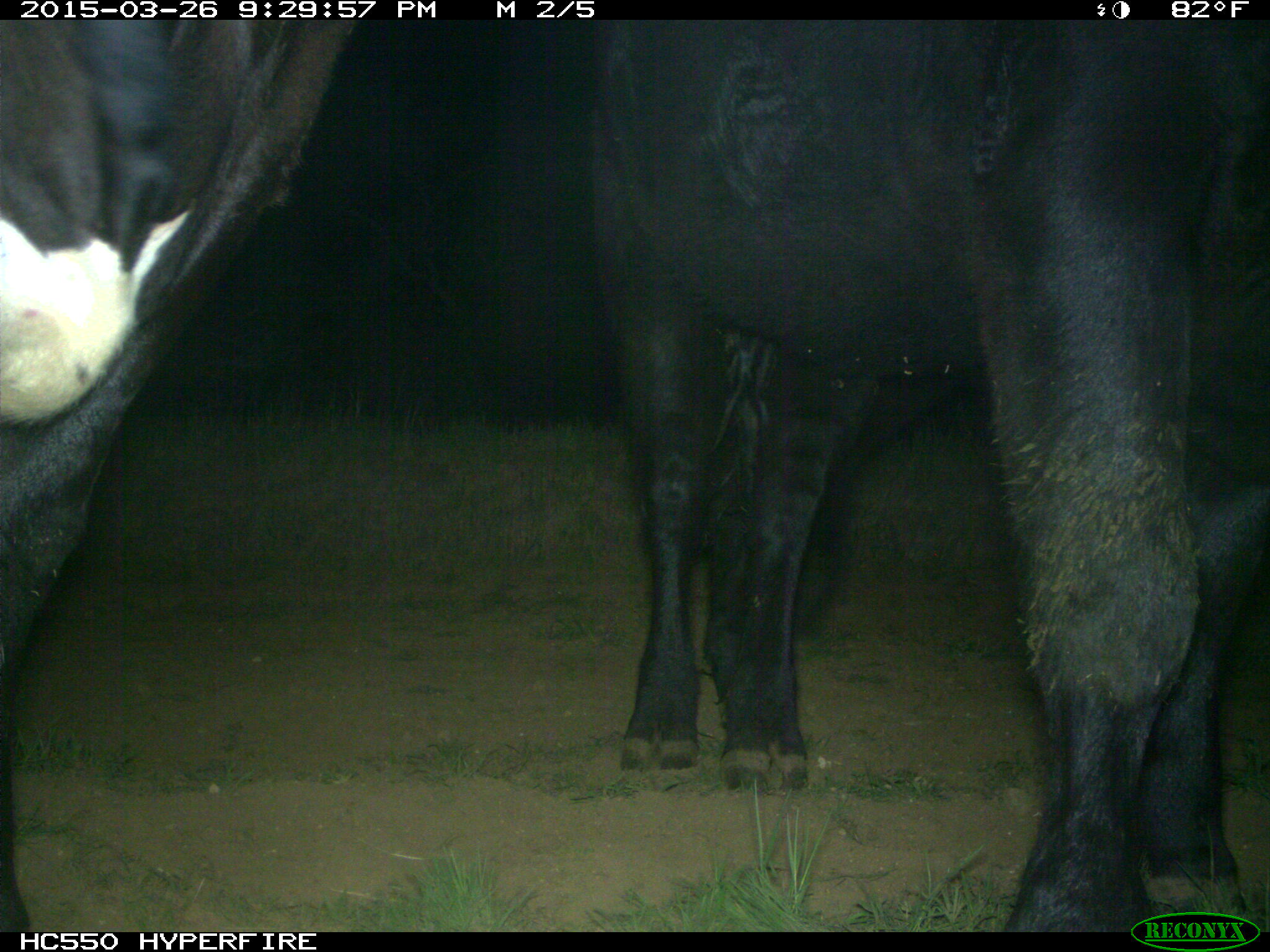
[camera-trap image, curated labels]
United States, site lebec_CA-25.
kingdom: Animalia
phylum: Chordata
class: Mammalia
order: Artiodactyla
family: Bovidae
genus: Bos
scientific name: Bos taurus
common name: domestic cow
Bos taurus (domestic cow).